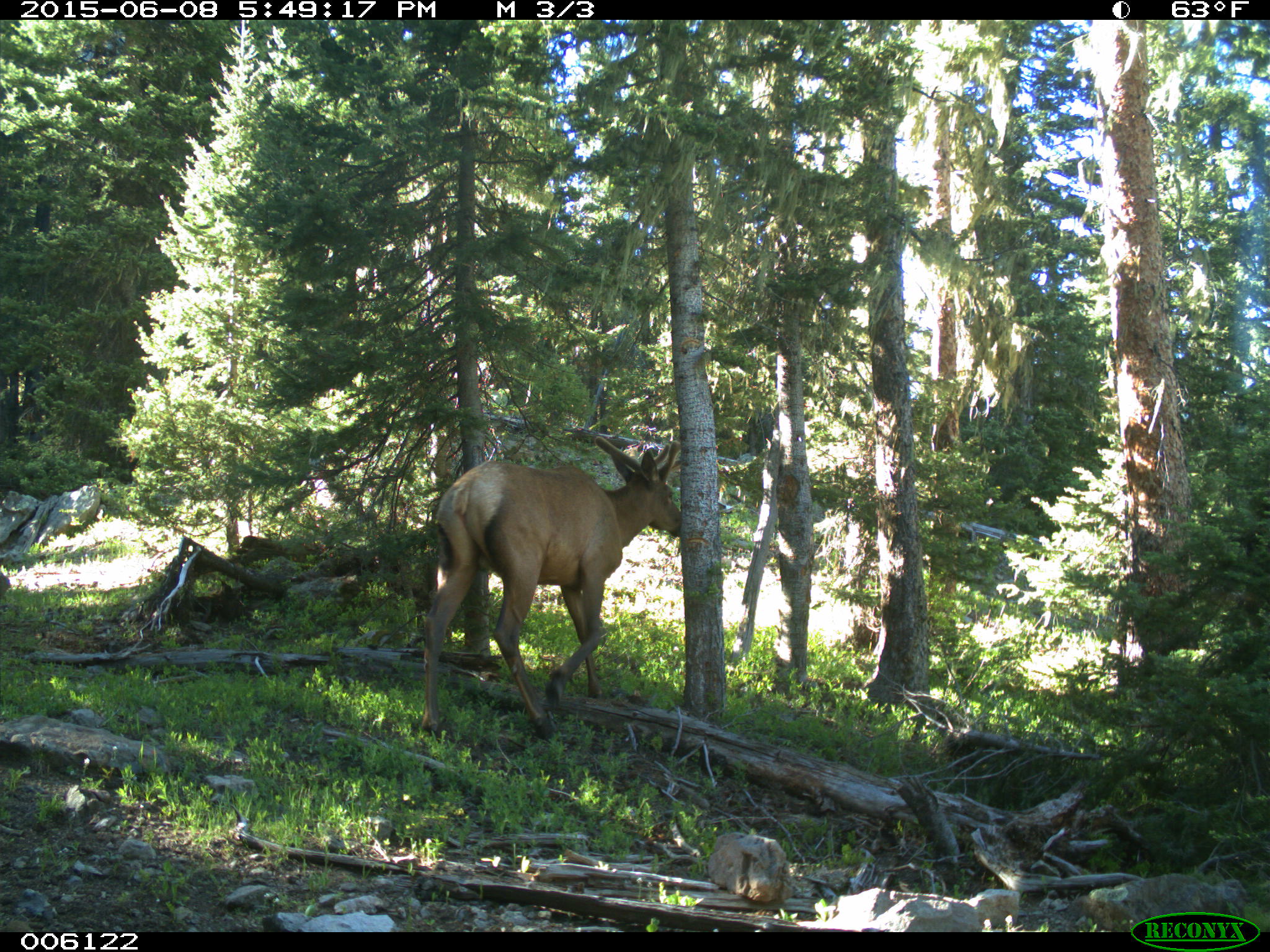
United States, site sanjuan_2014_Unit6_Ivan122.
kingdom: Animalia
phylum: Chordata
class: Mammalia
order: Artiodactyla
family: Cervidae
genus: Cervus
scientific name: Cervus elaphus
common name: red deer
Cervus elaphus (red deer).